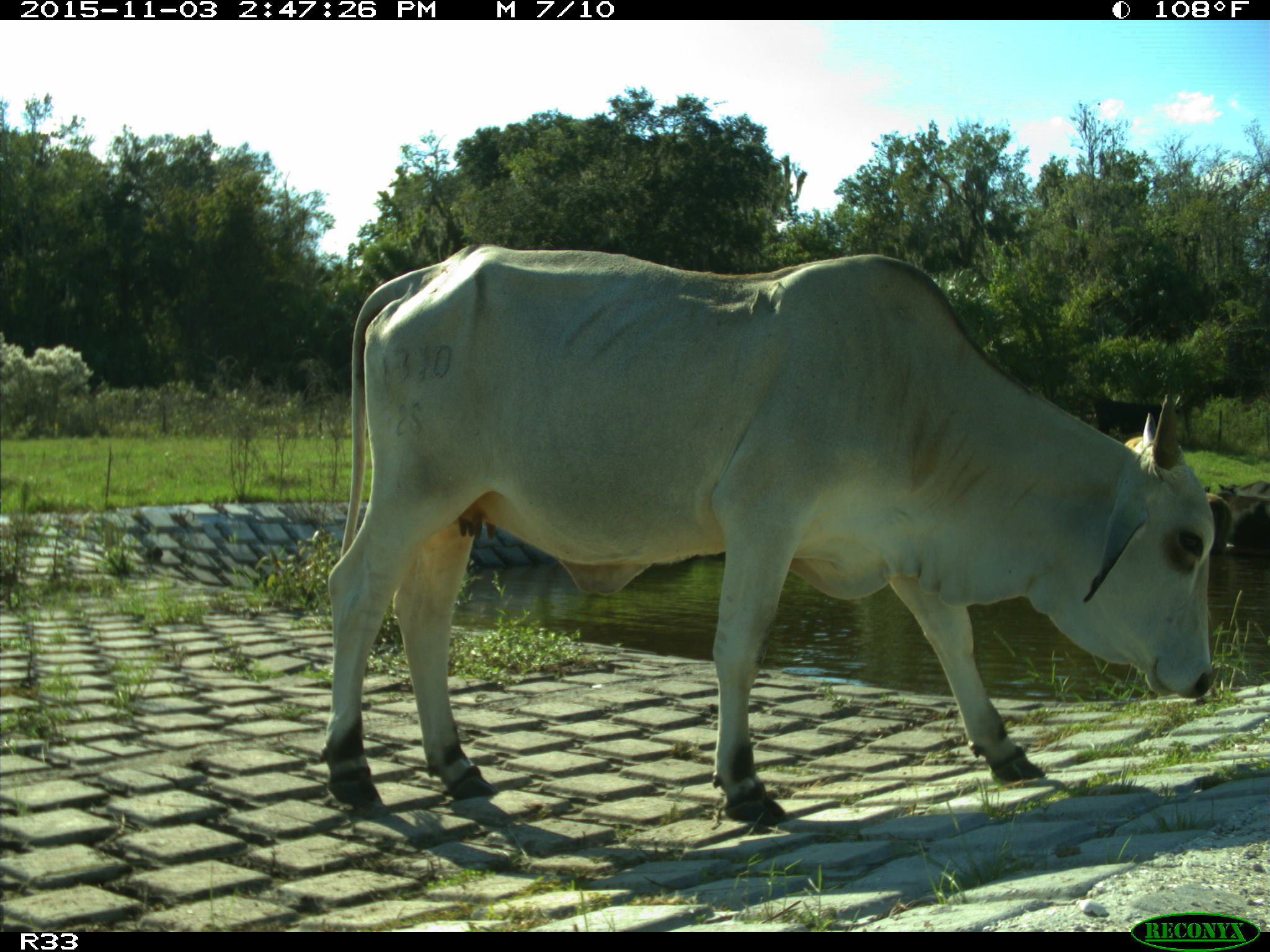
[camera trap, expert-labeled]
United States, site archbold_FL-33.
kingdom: Animalia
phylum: Chordata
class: Mammalia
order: Artiodactyla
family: Bovidae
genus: Bos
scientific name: Bos taurus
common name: domestic cow